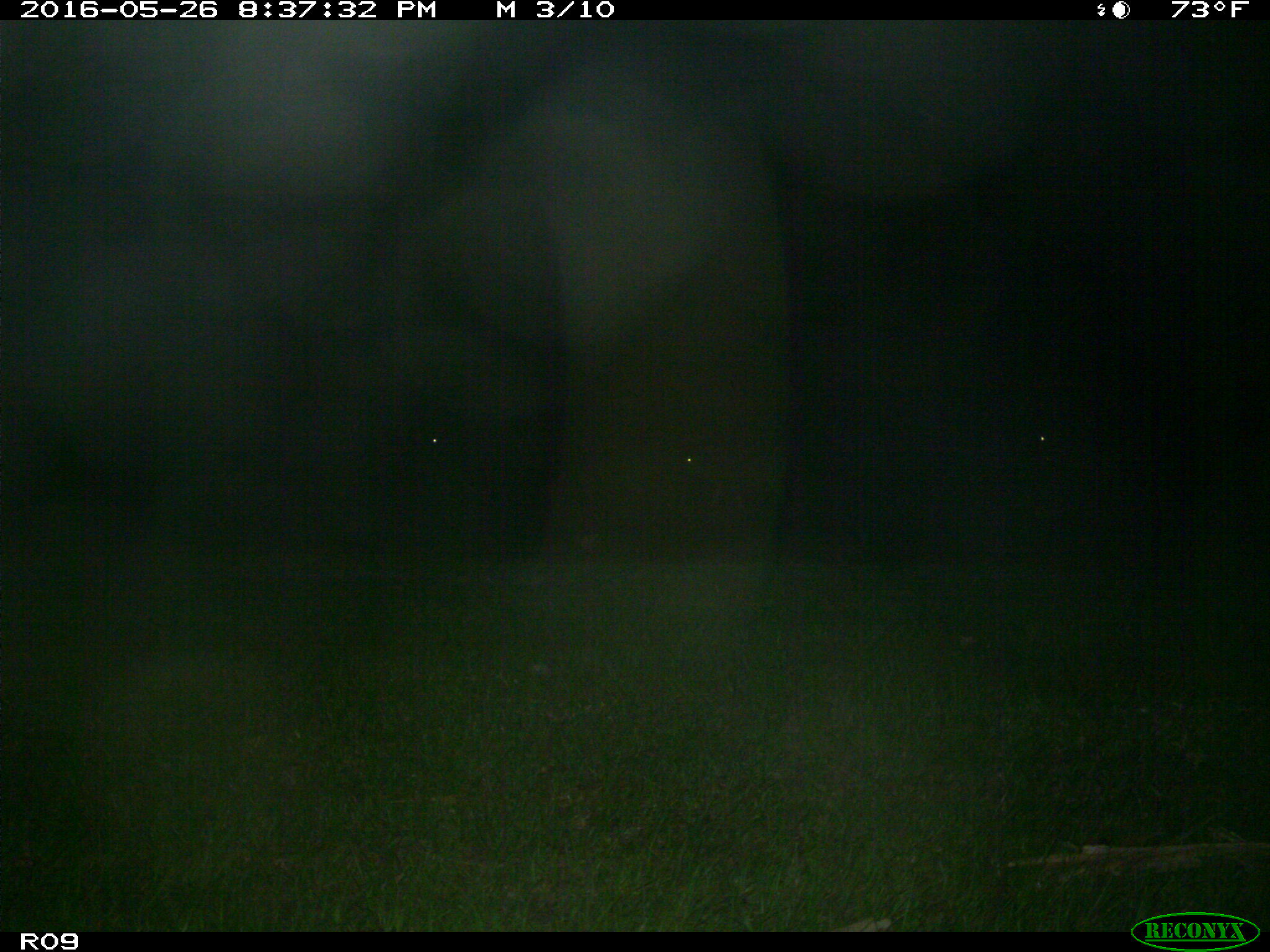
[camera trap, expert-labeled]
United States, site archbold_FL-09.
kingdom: Animalia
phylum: Chordata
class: Mammalia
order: Artiodactyla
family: Bovidae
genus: Bos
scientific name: Bos taurus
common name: domestic cow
Bos taurus (domestic cow).